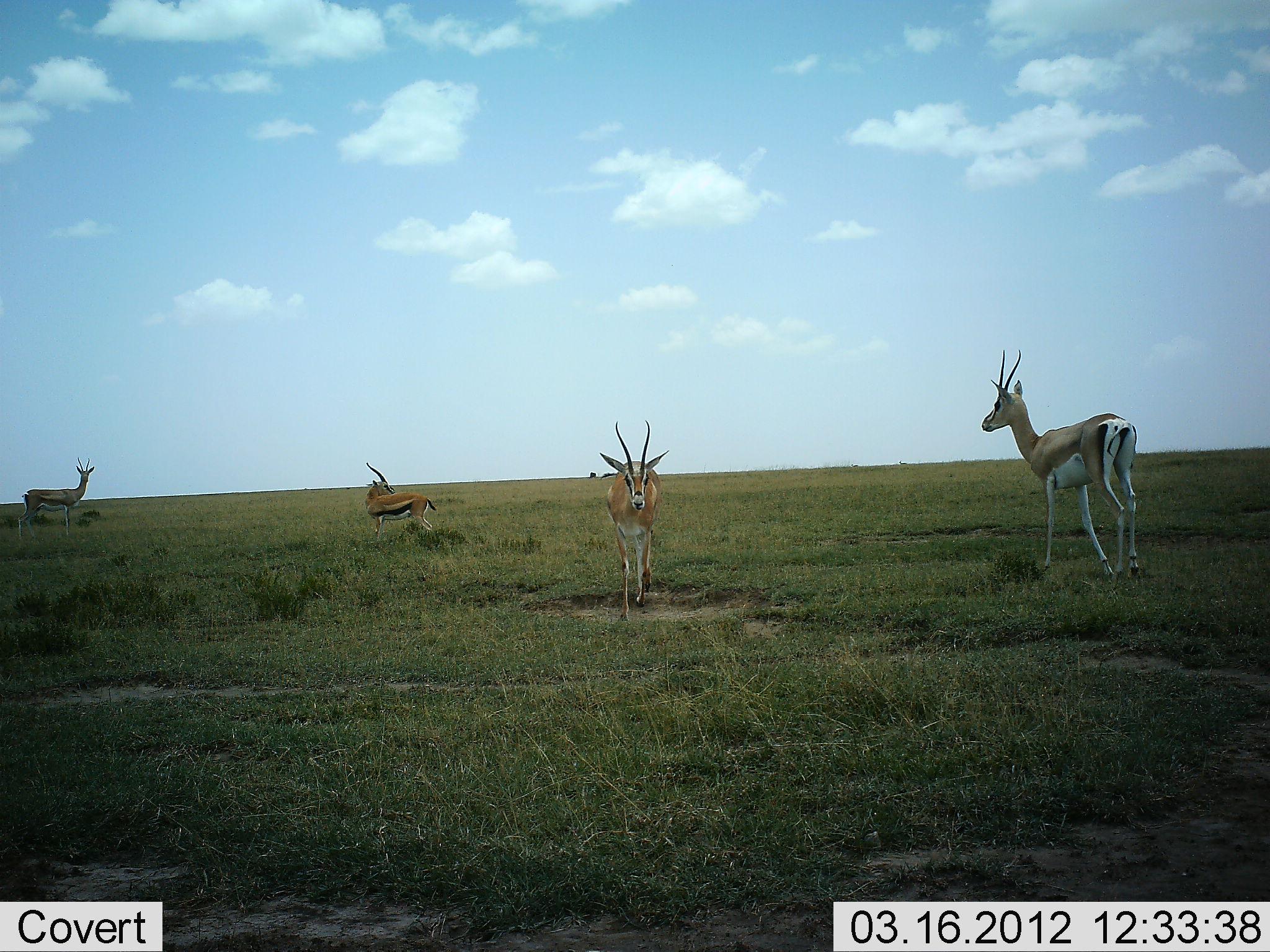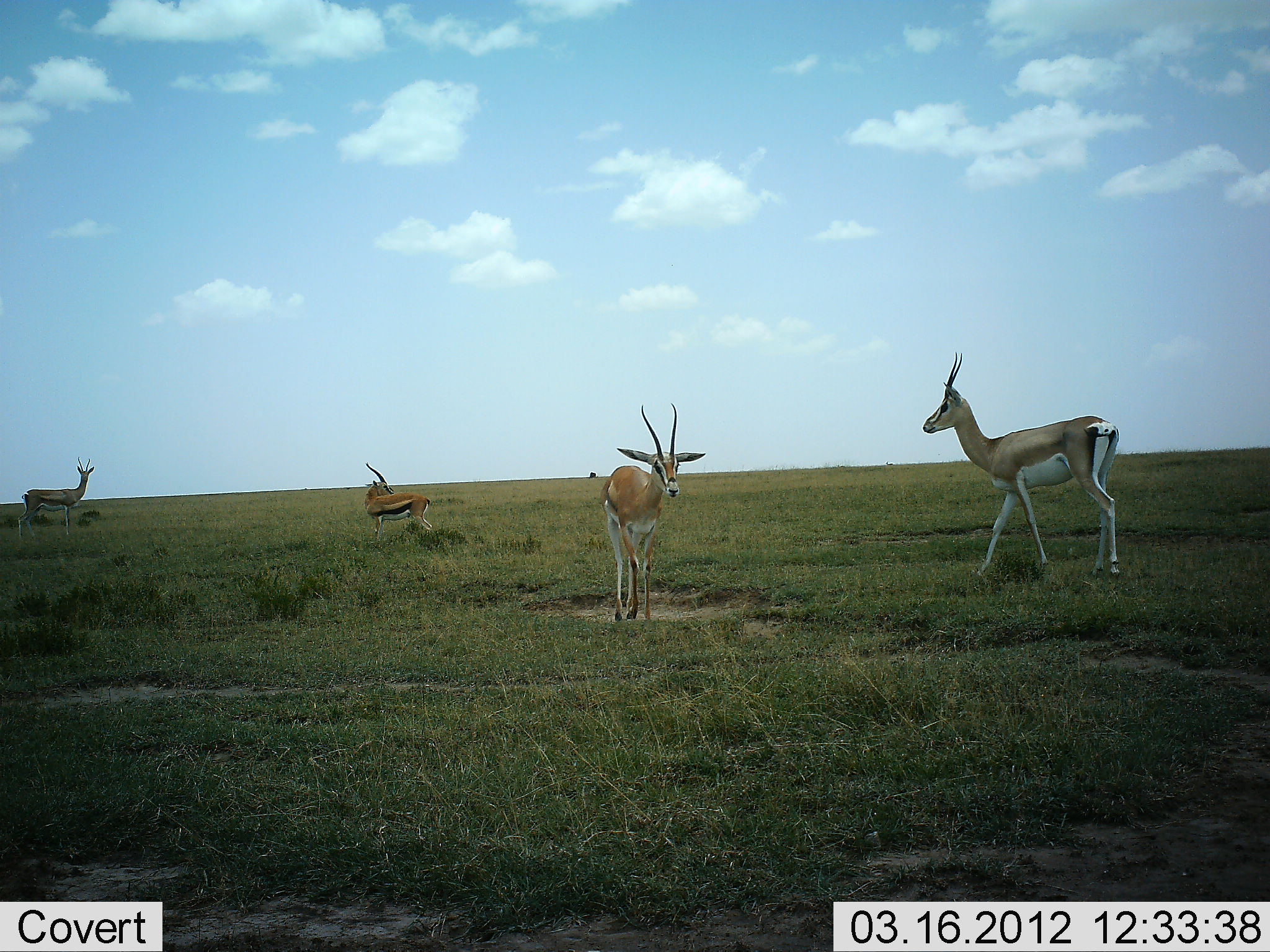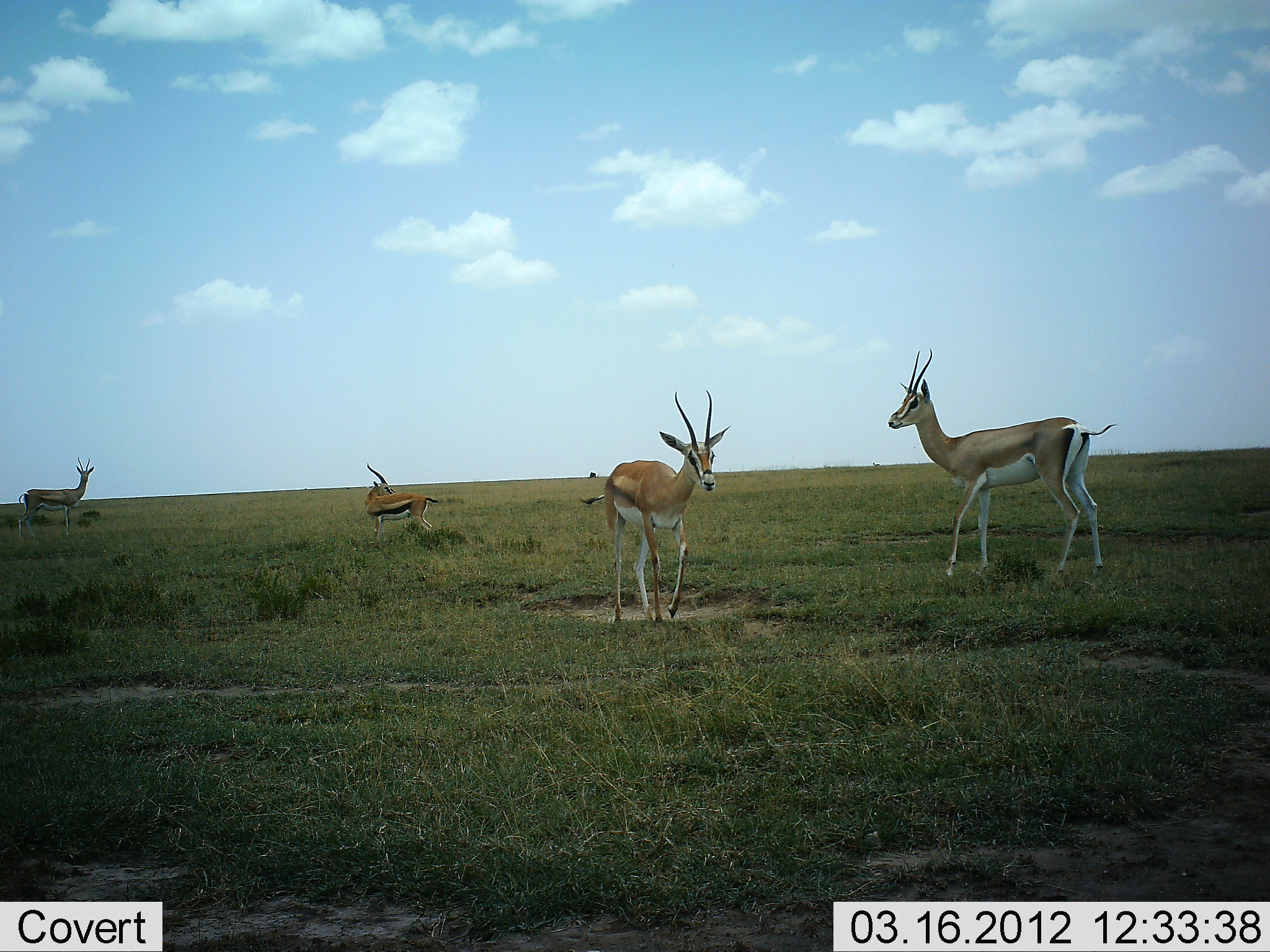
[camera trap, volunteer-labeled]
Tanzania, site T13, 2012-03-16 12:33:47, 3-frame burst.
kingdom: Animalia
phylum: Chordata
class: Mammalia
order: Artiodactyla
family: Bovidae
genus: Nanger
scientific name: Nanger granti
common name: grant's gazelle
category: gazellegrants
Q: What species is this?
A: Gazellegrants (grant's gazelle) (Nanger granti).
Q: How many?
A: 2.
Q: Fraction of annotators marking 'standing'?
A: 50%.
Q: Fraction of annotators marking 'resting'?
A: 5%.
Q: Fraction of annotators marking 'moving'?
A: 64%.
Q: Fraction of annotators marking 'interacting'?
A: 5%.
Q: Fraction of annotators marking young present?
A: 0%.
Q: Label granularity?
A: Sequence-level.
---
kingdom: Animalia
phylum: Chordata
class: Mammalia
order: Artiodactyla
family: Bovidae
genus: Eudorcas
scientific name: Eudorcas thomsonii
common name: thomson's gazelle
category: gazellethomsons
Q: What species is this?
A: Gazellethomsons (thomson's gazelle) (Eudorcas thomsonii).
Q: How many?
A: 2.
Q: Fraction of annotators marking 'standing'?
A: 96%.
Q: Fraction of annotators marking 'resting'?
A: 0%.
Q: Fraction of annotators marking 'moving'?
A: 26%.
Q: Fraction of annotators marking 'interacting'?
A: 0%.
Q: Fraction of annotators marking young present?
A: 0%.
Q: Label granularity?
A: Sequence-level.